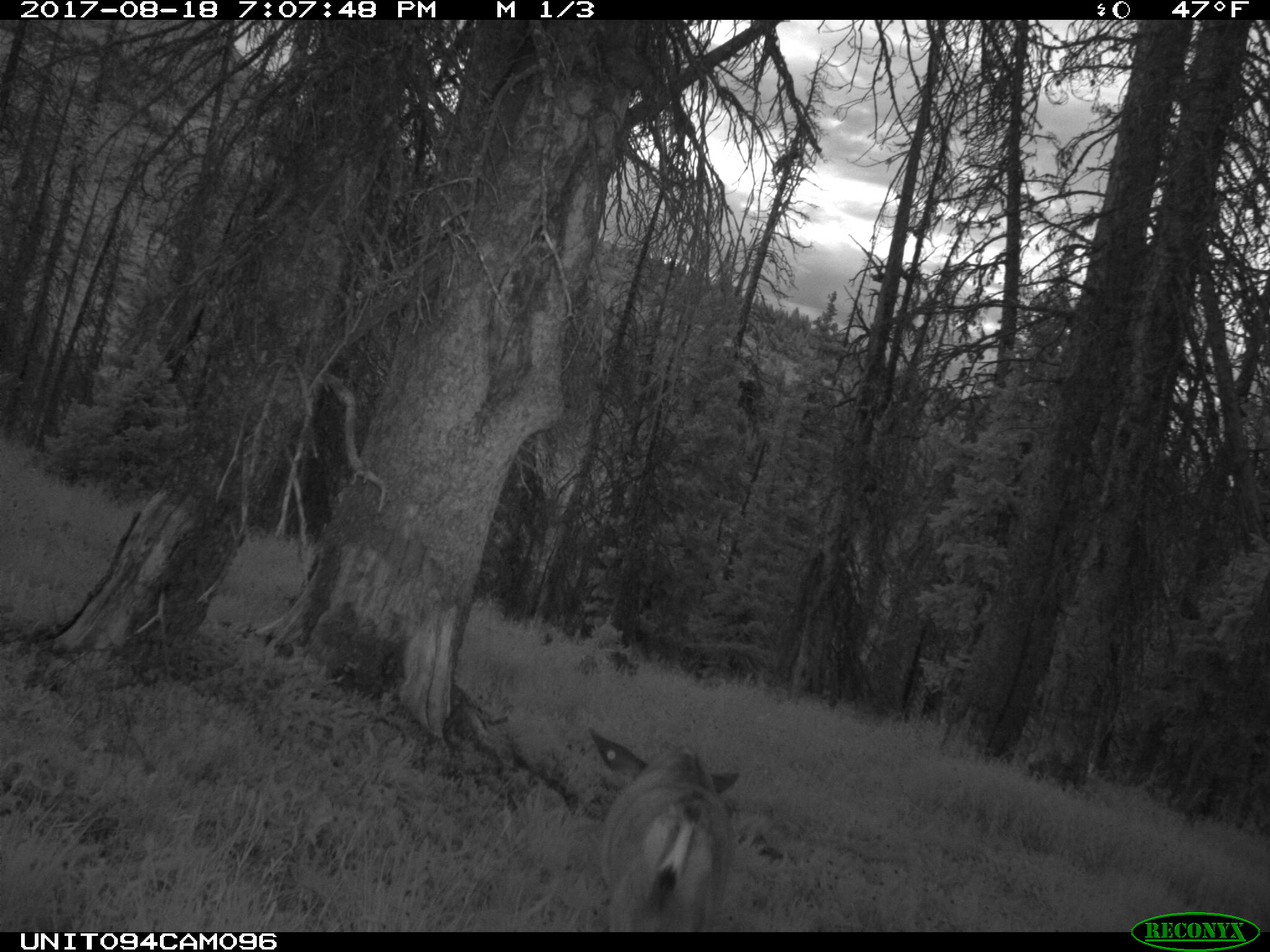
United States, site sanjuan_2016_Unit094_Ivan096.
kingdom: Animalia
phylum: Chordata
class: Mammalia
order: Artiodactyla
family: Cervidae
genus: Odocoileus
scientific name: Odocoileus hemionus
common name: mule deer